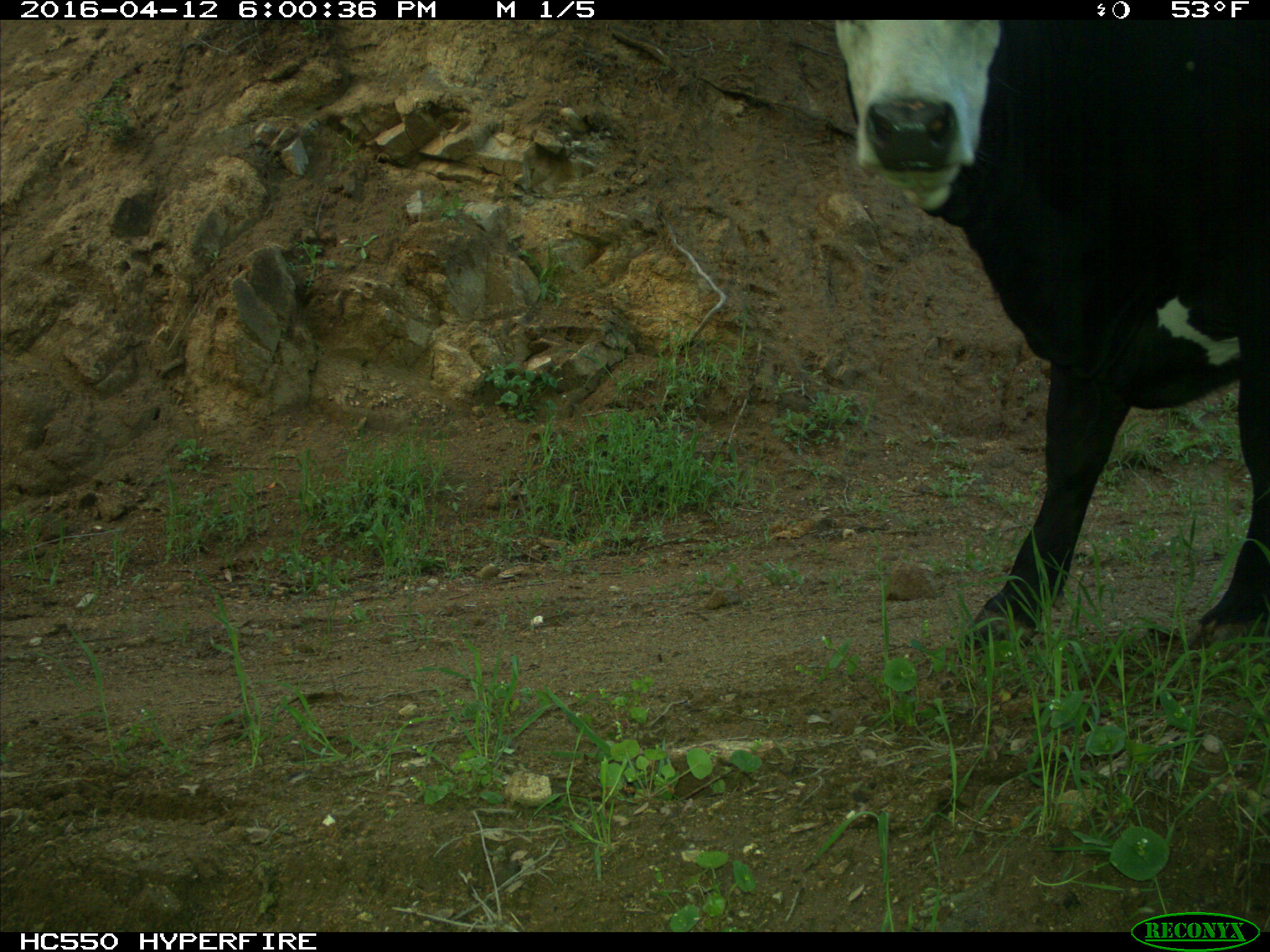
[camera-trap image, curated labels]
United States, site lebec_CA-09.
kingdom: Animalia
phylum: Chordata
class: Mammalia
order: Artiodactyla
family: Bovidae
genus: Bos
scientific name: Bos taurus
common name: domestic cow